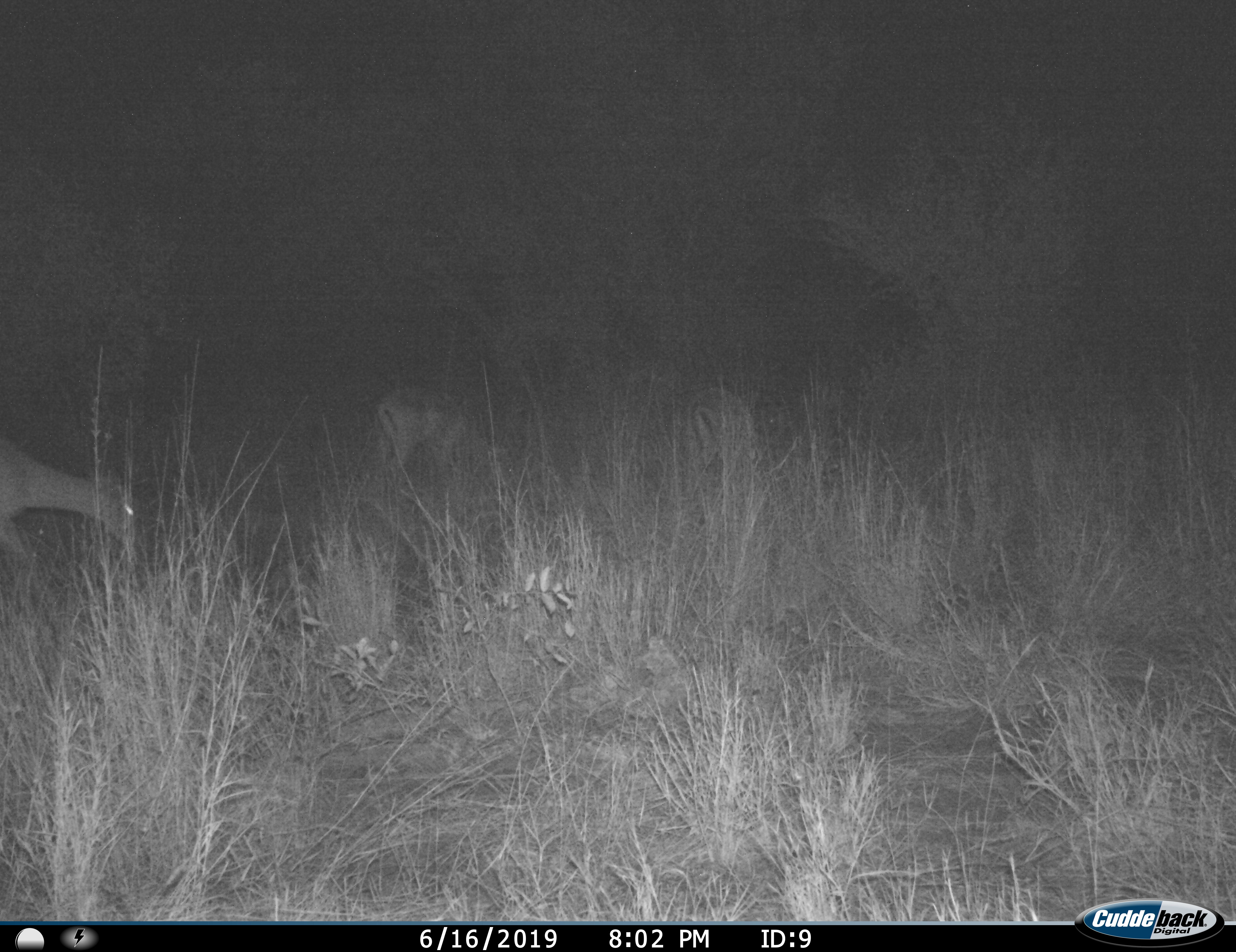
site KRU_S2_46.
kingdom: Animalia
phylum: Chordata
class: Mammalia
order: Artiodactyla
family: Bovidae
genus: Aepyceros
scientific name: Aepyceros melampus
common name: impala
Impala (Aepyceros melampus), count 2. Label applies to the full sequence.